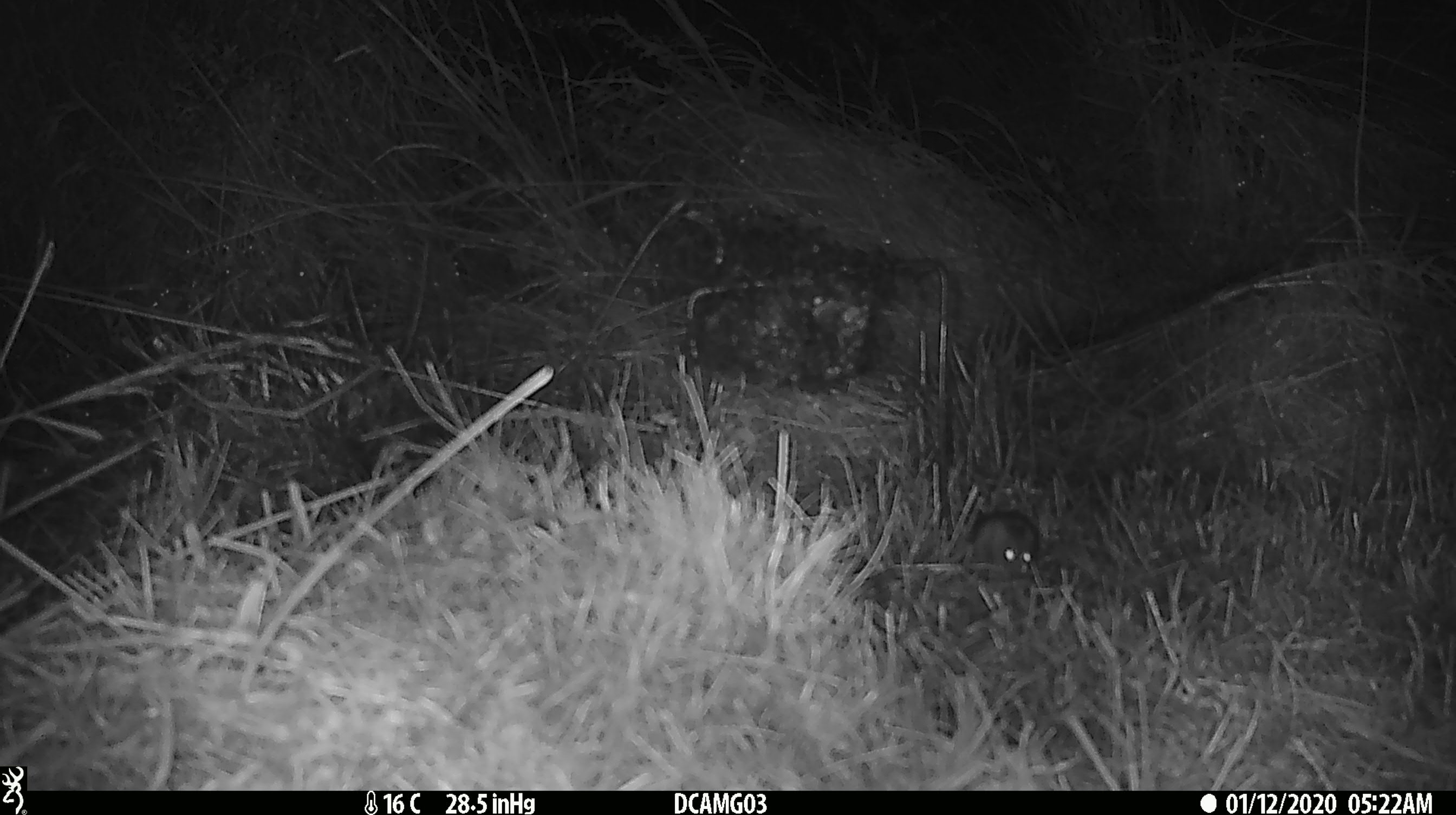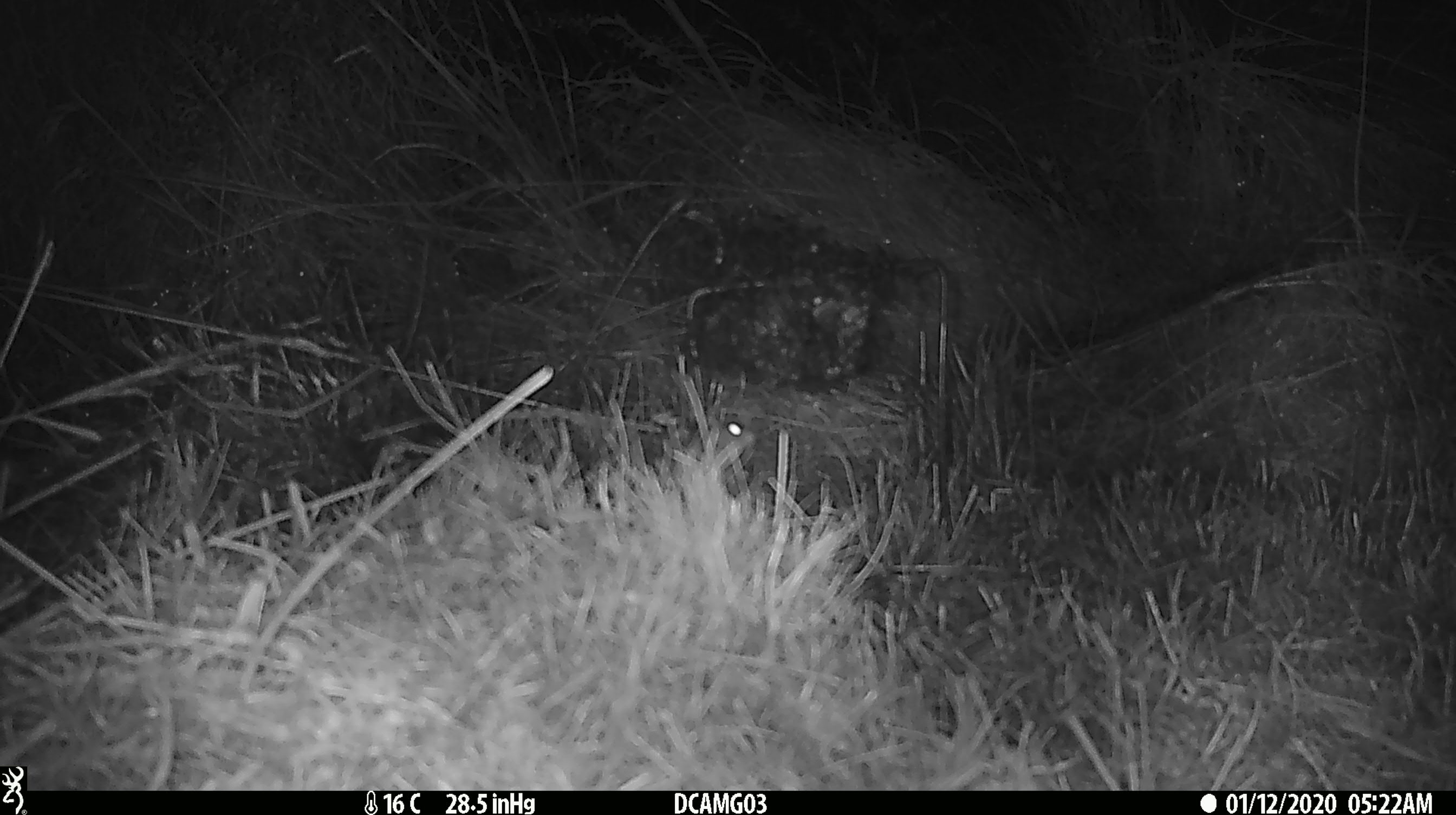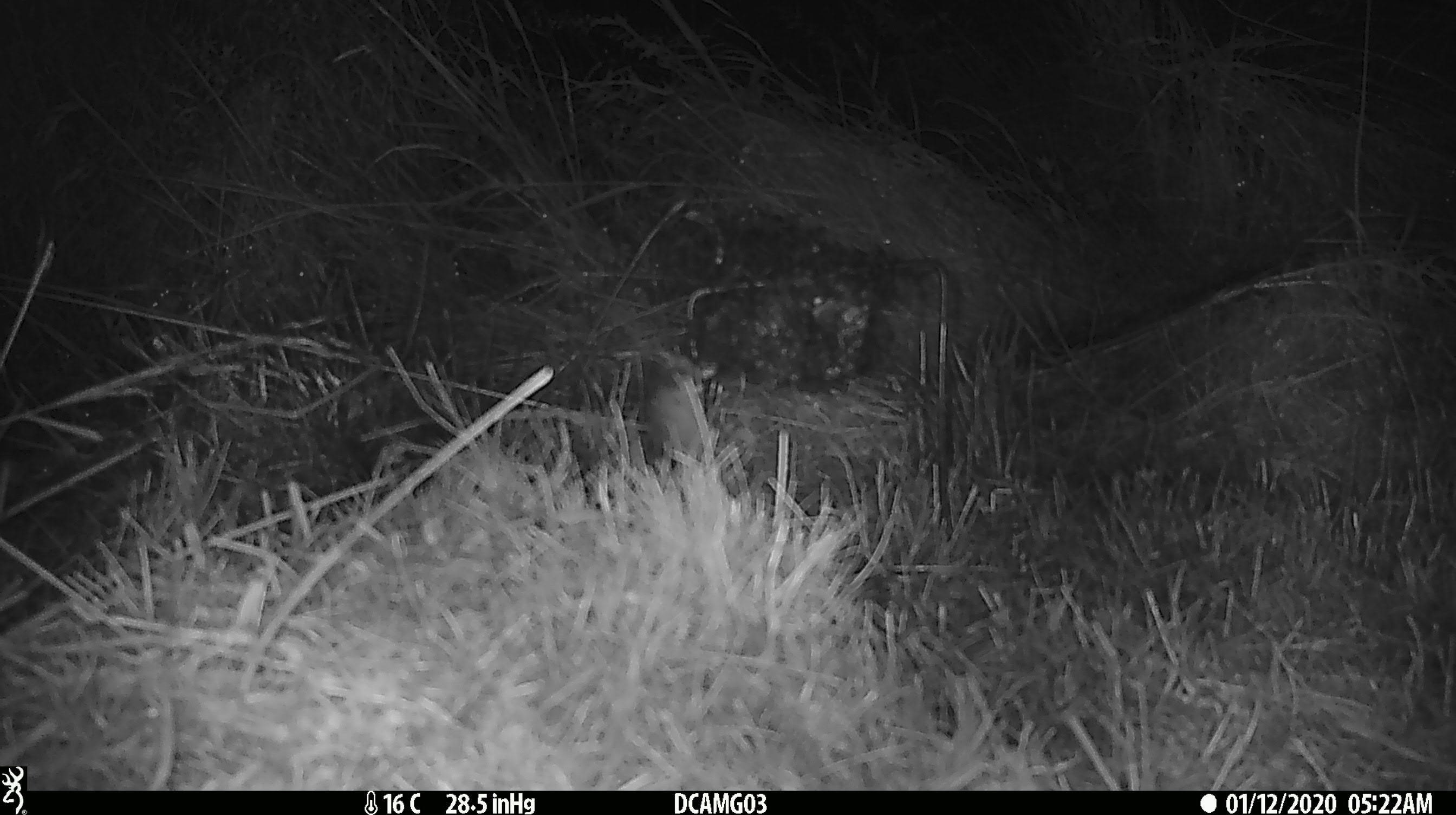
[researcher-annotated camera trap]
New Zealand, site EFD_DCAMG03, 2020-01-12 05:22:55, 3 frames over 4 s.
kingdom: Animalia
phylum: Chordata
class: Mammalia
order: Rodentia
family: Muridae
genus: Mus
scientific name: Mus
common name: mouse